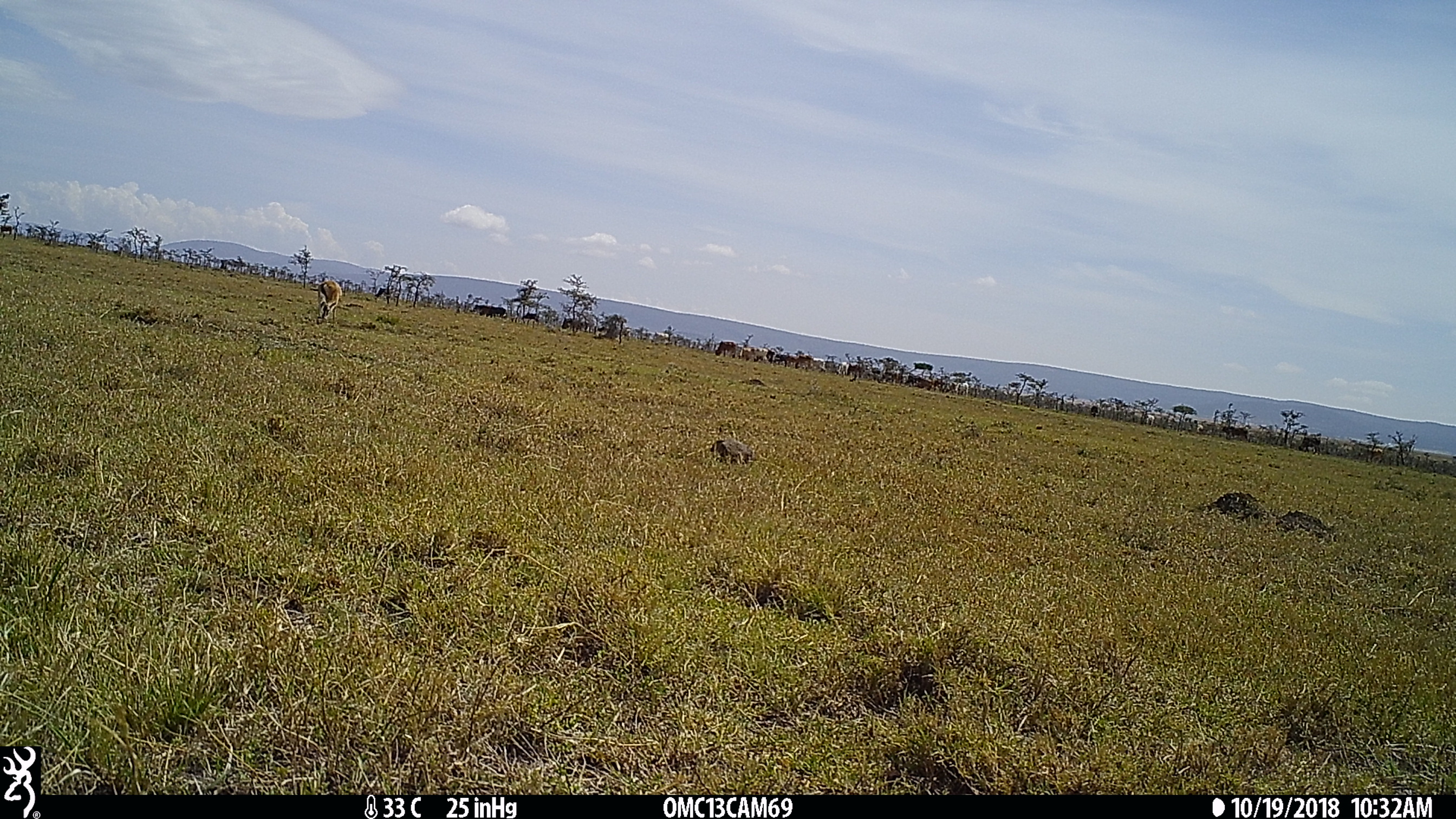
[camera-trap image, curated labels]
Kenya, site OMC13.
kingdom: Animalia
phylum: Chordata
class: Mammalia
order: Artiodactyla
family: Bovidae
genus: Eudorcas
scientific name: Eudorcas thomsonii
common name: thomon's gazelle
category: gazelle thomsons